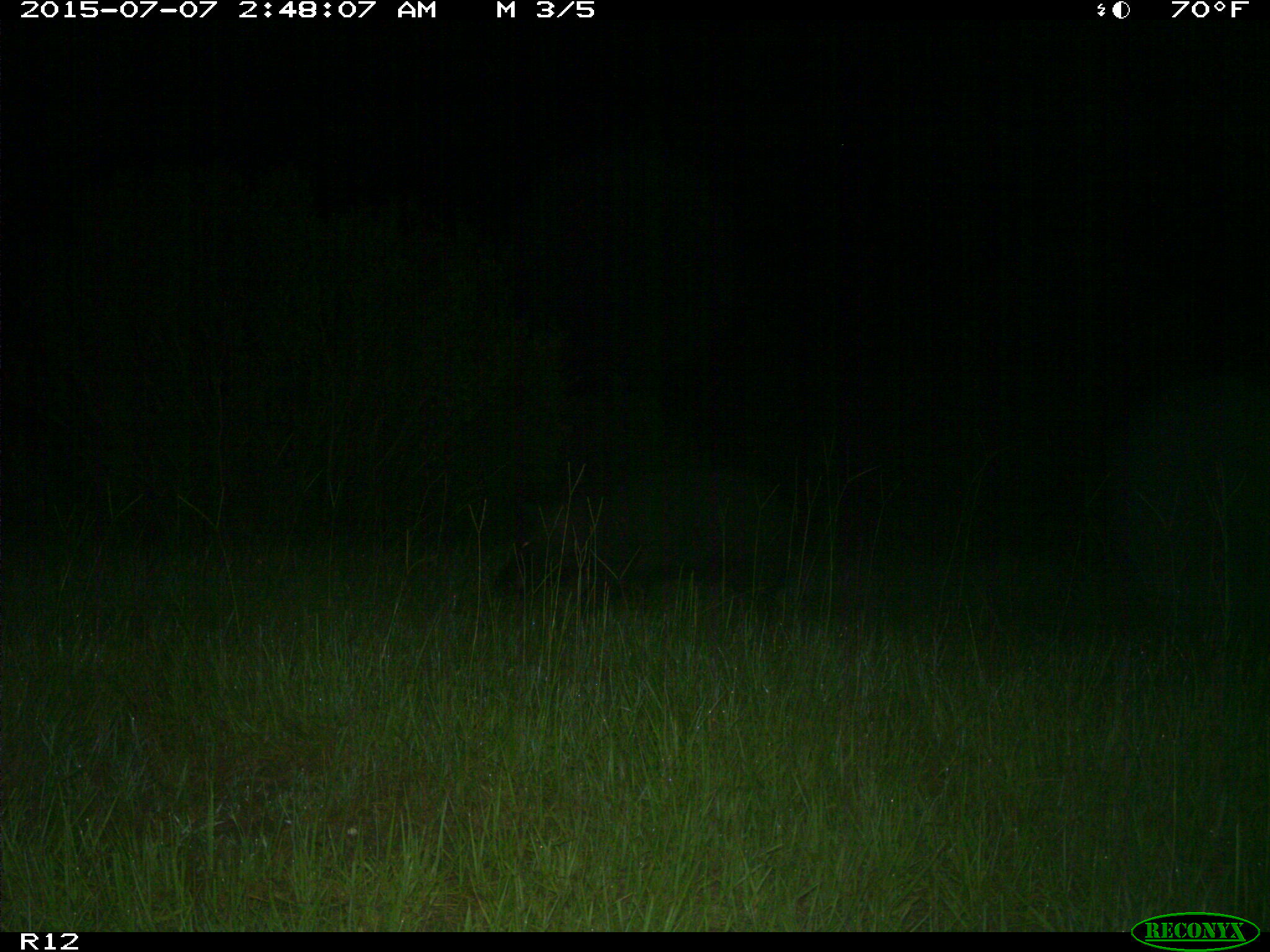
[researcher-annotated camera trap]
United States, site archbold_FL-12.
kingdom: Animalia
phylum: Chordata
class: Mammalia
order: Artiodactyla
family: Suidae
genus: Sus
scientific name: Sus scrofa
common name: wild boar